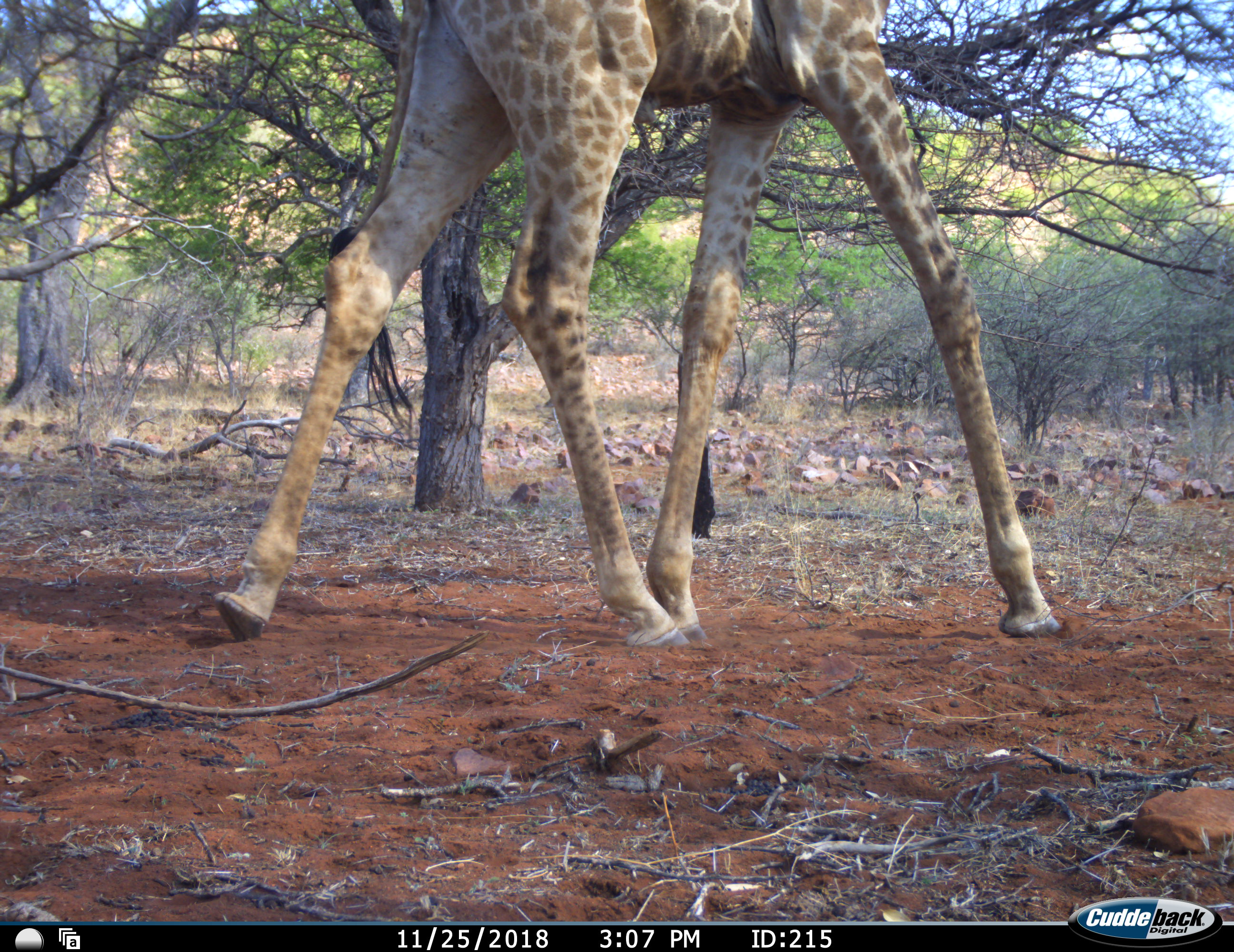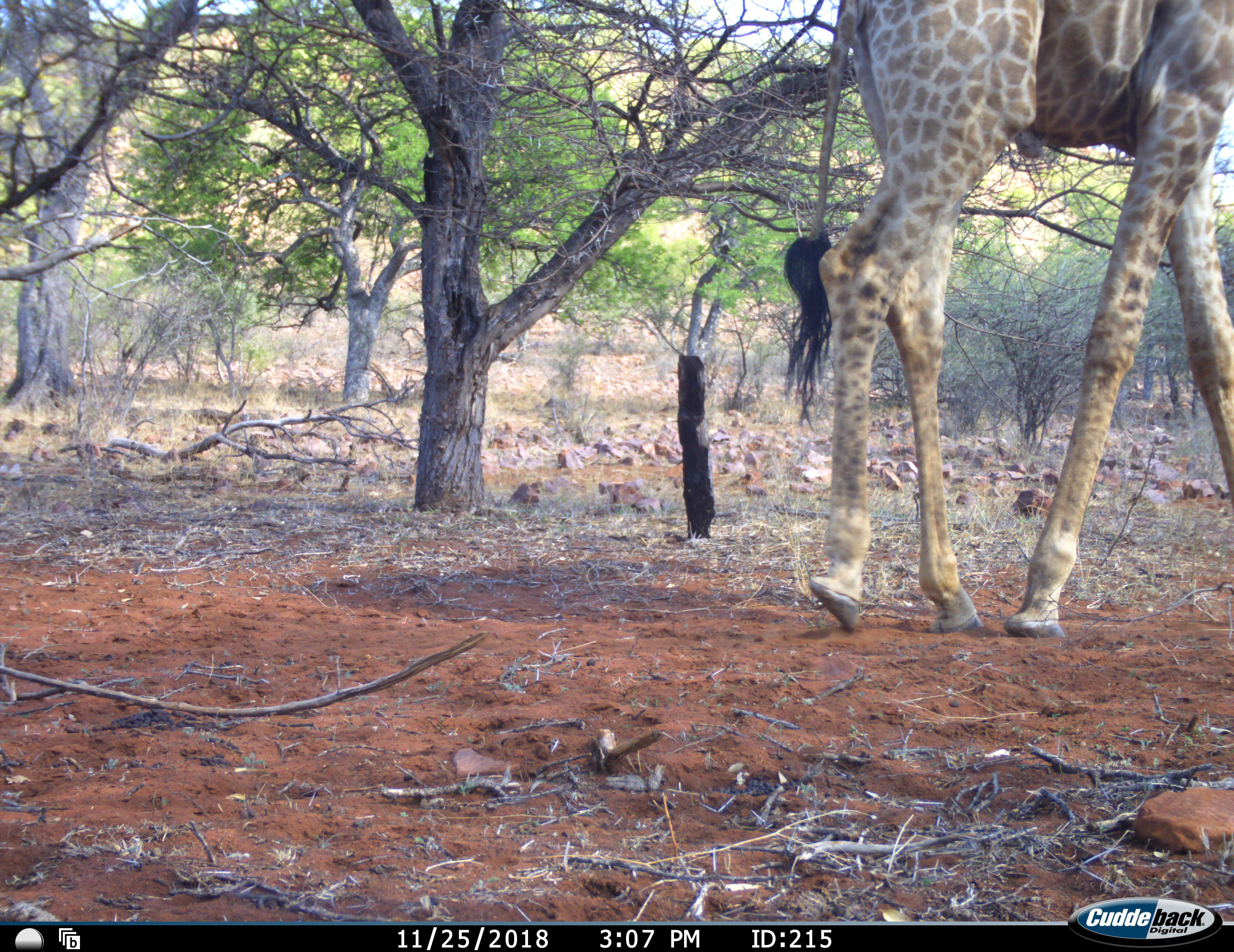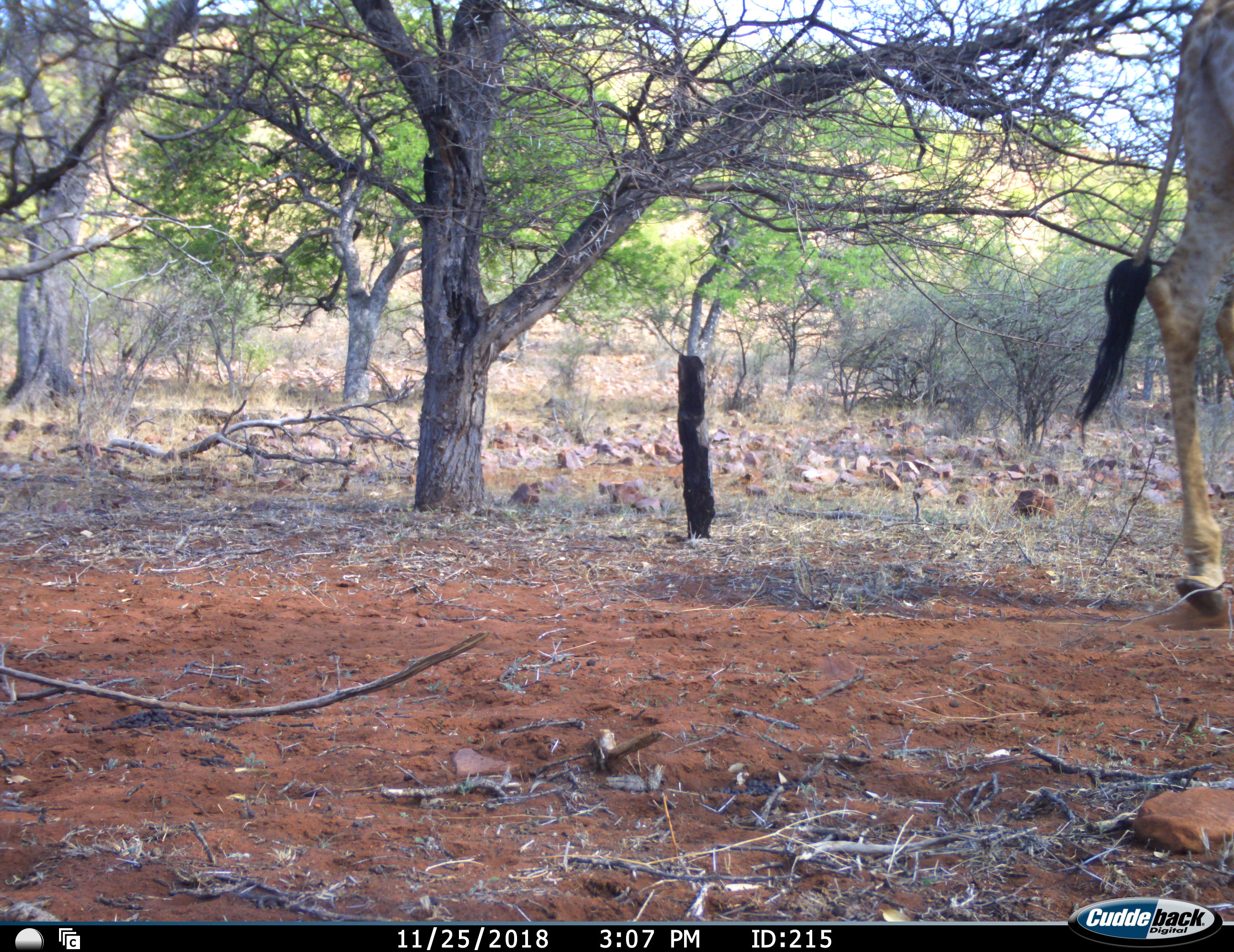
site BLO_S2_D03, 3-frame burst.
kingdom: Animalia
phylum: Chordata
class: Mammalia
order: Artiodactyla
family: Giraffidae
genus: Giraffa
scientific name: Giraffa camelopardalis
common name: giraffe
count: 1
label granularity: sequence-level